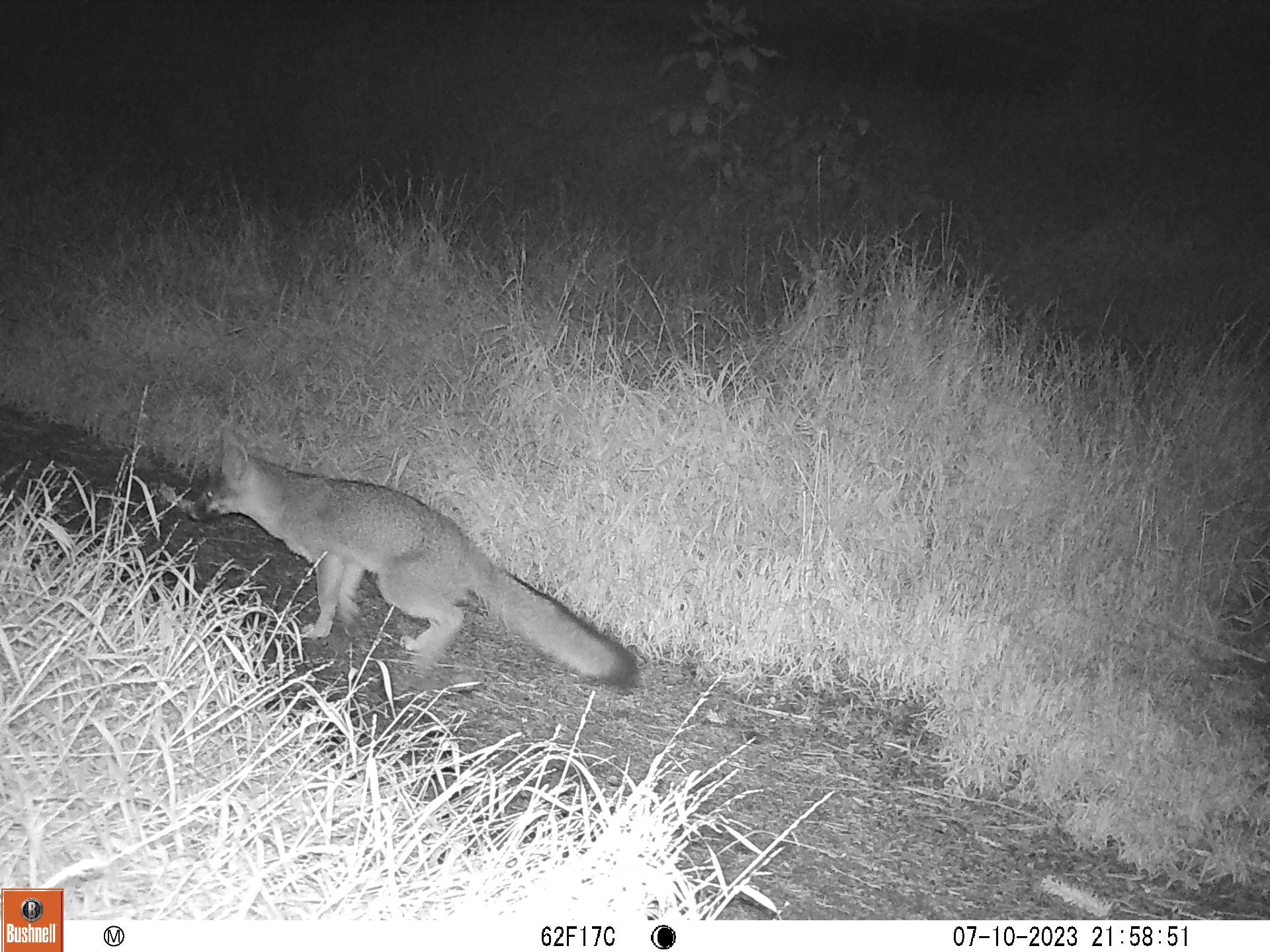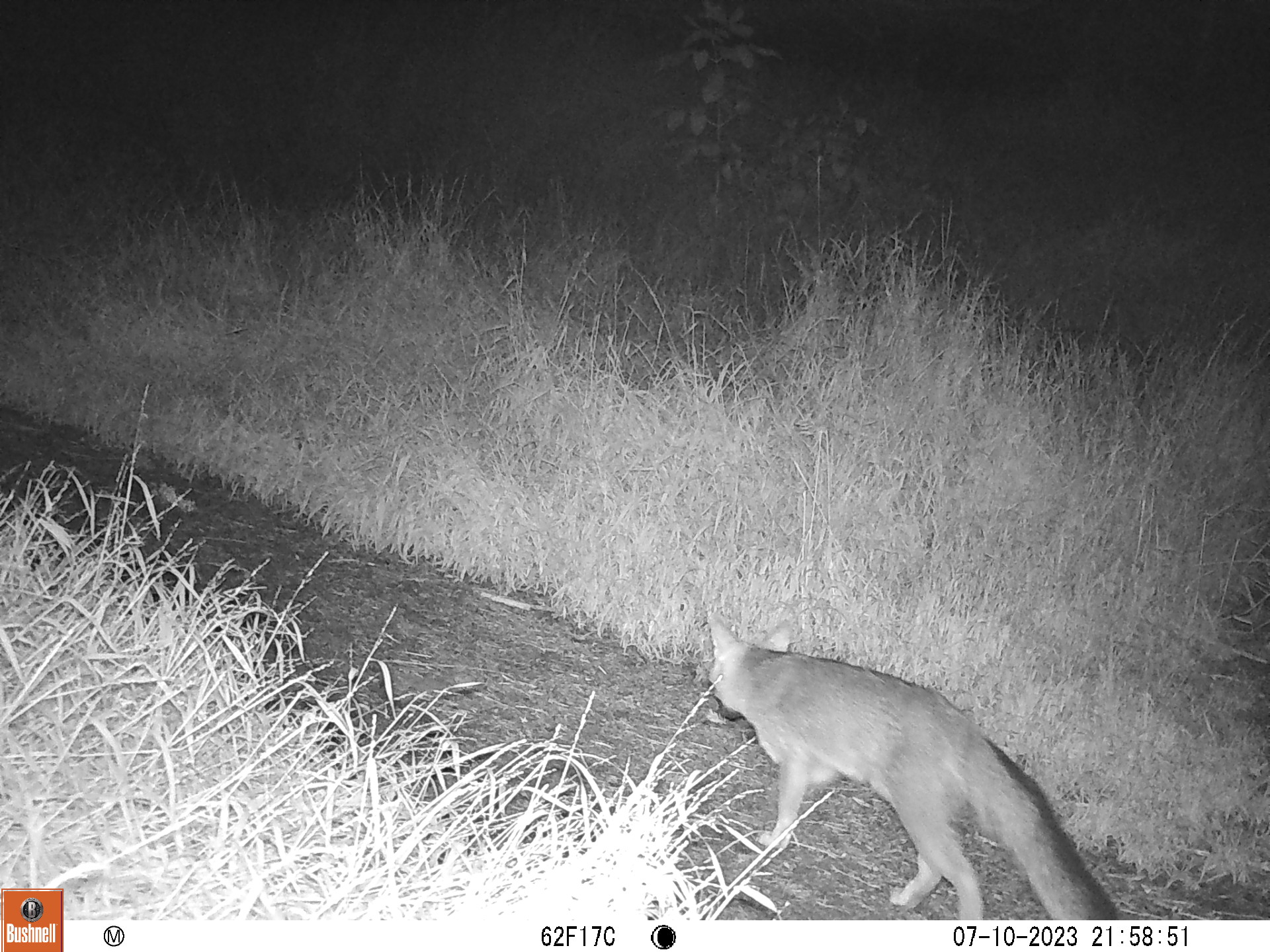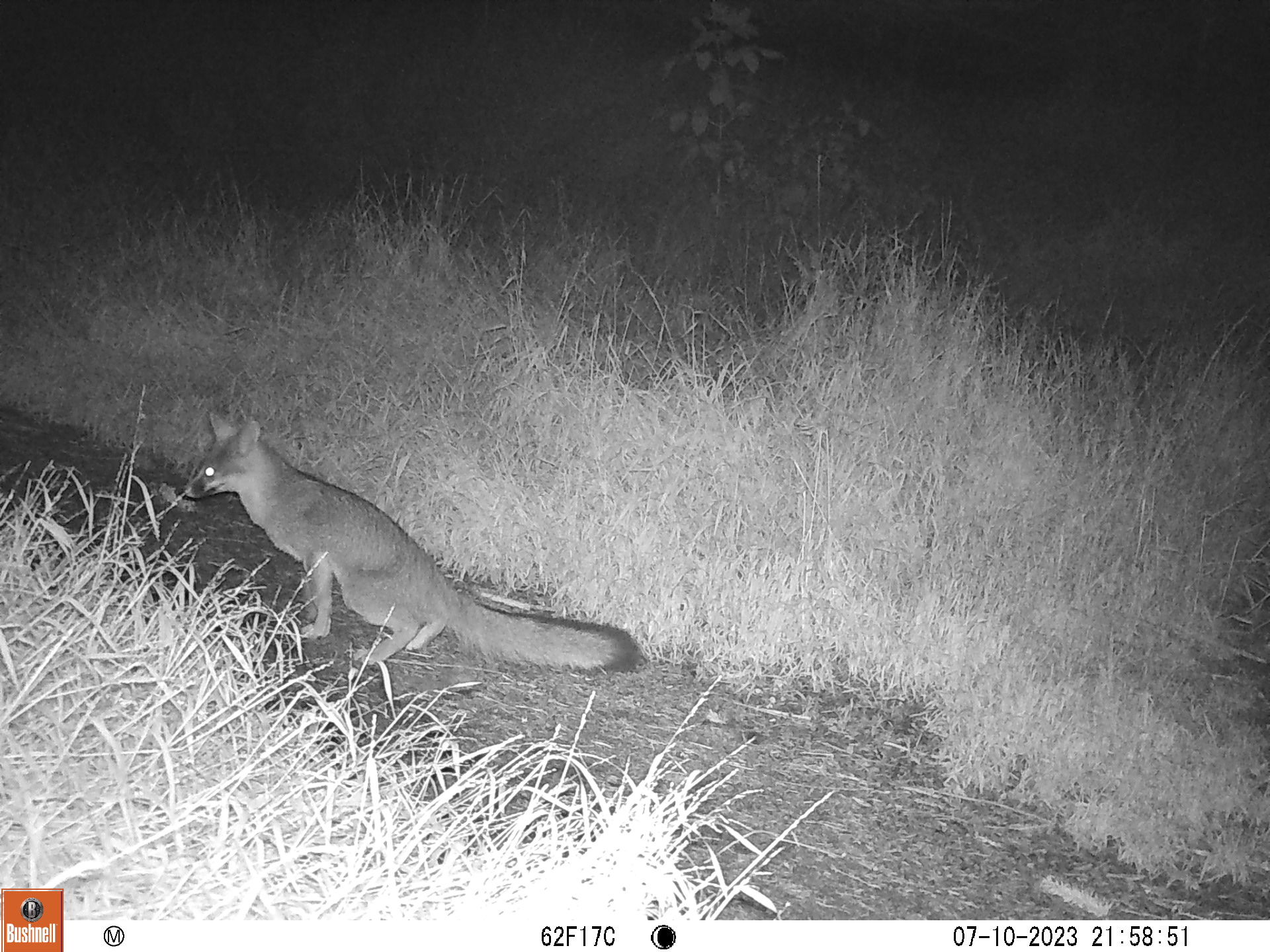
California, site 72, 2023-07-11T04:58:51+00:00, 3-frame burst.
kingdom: Animalia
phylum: Chordata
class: Mammalia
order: Carnivora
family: Canidae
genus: Urocyon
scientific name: Urocyon cinereoargenteus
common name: gray fox